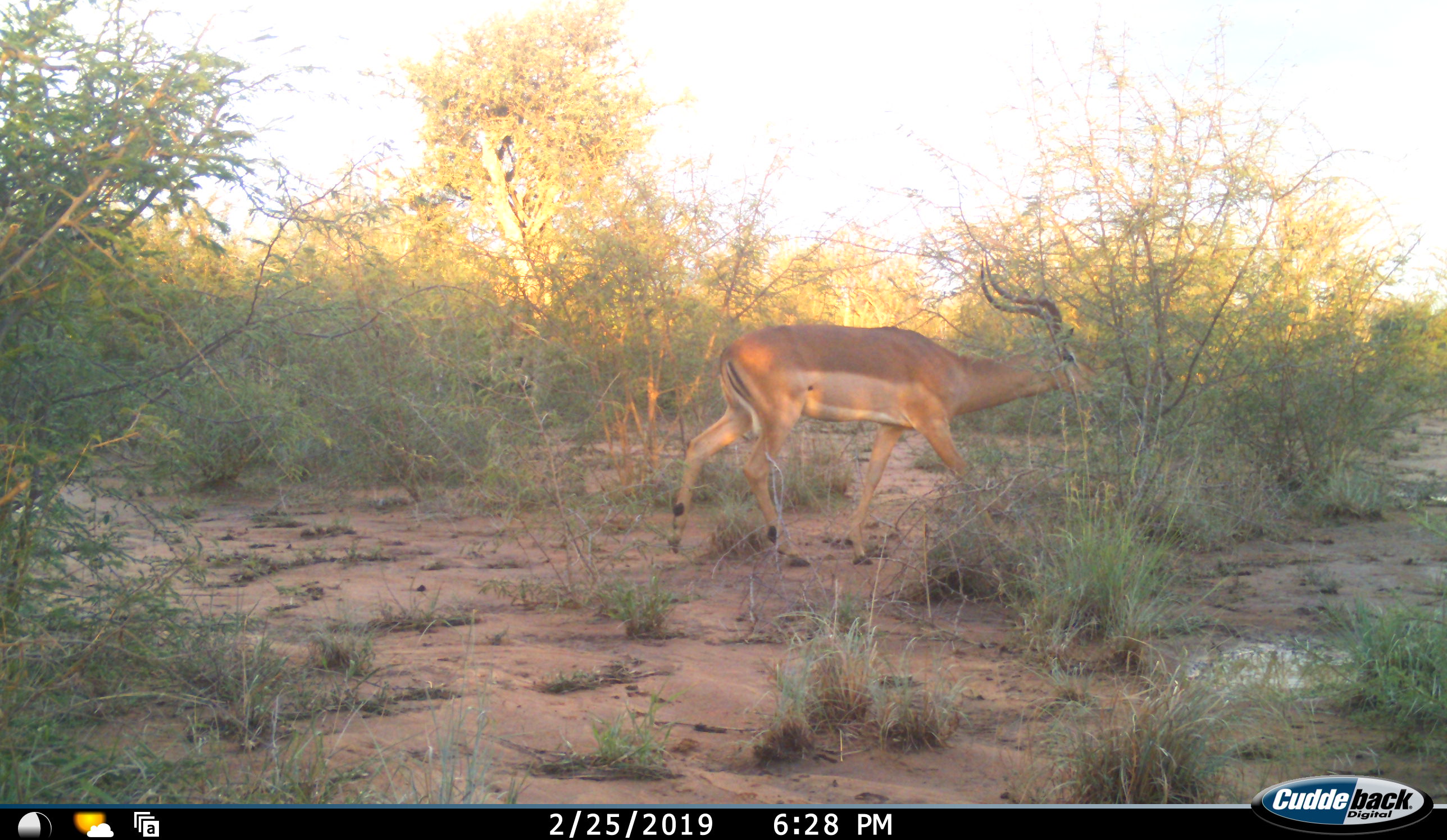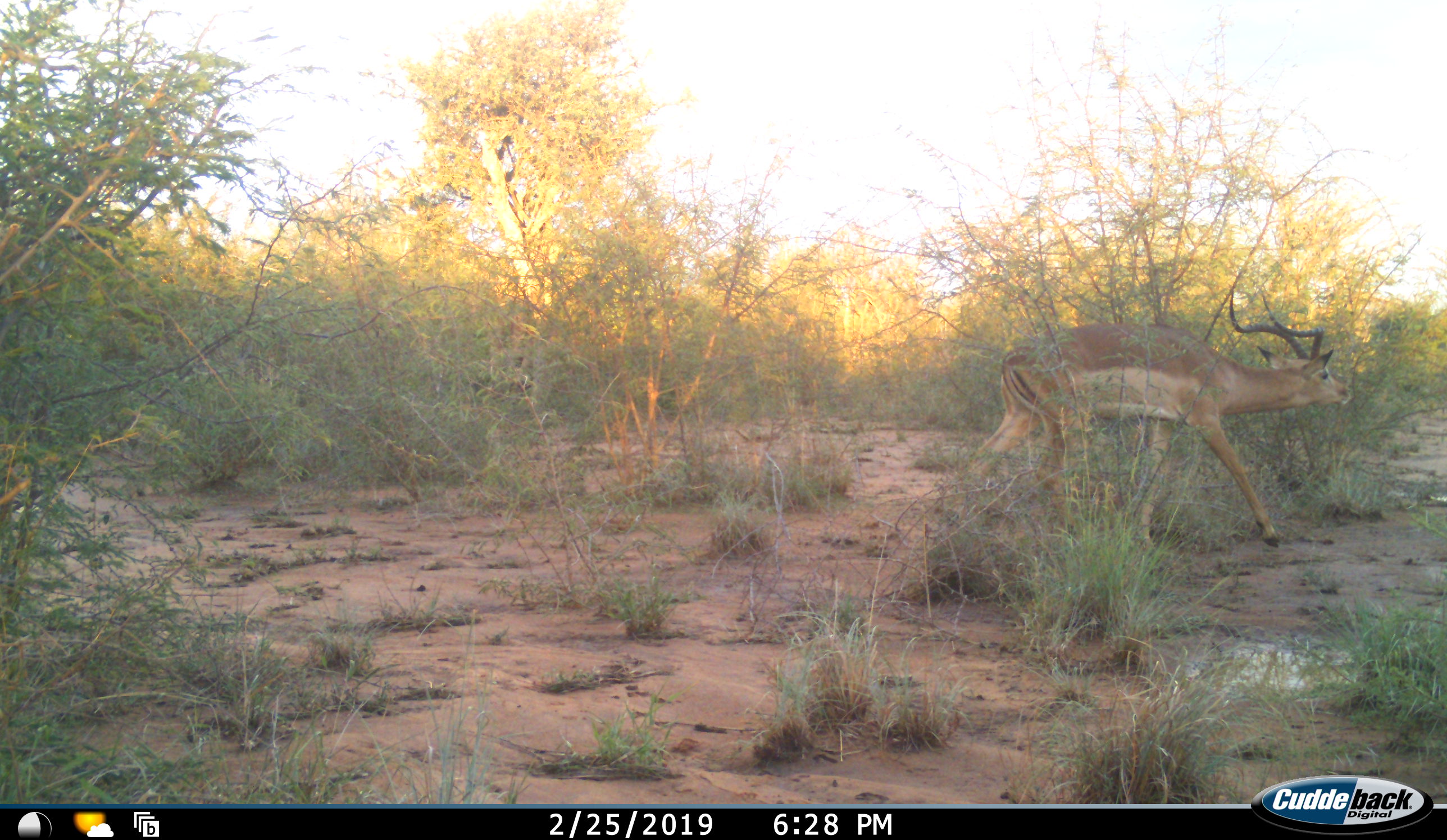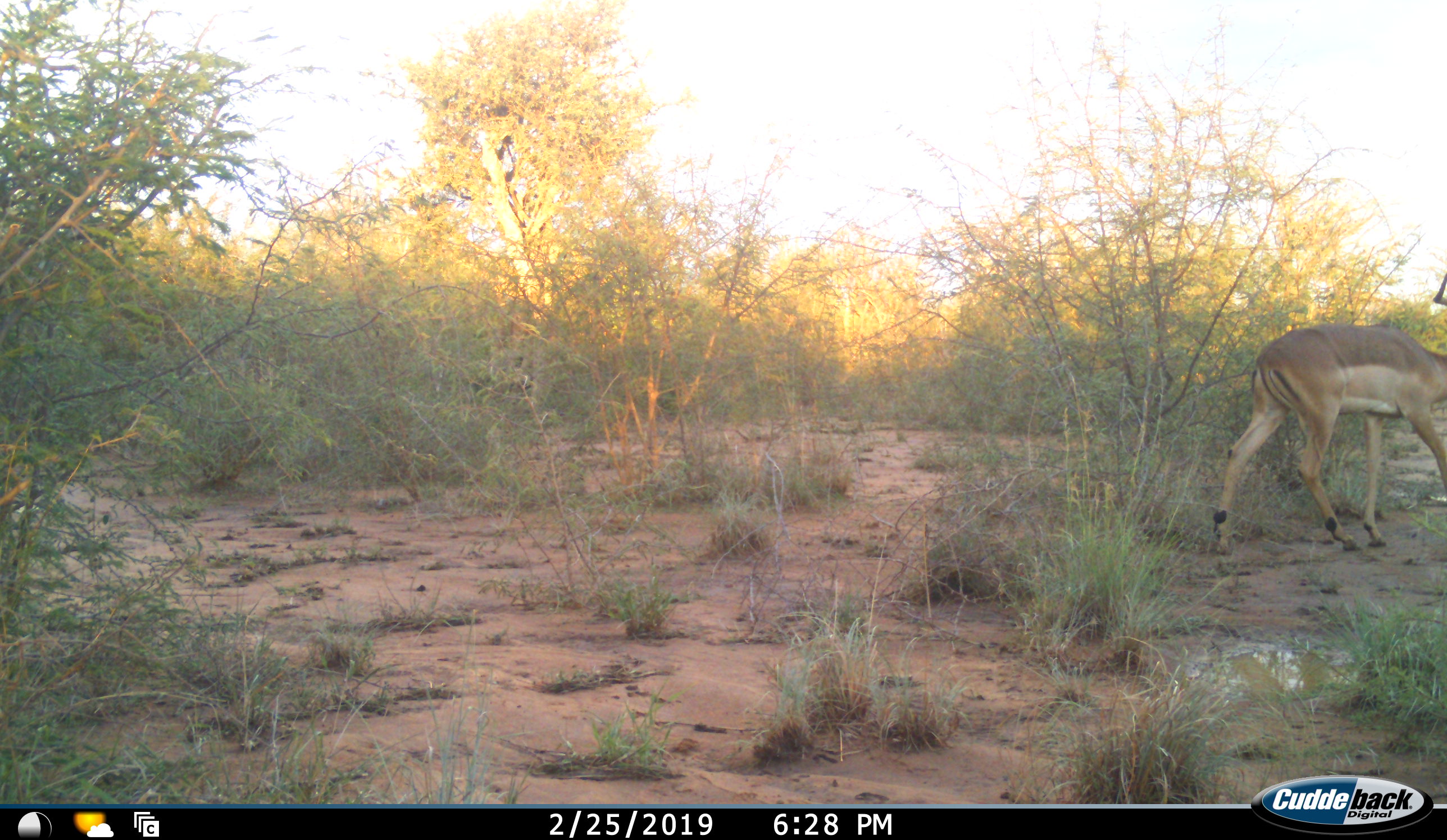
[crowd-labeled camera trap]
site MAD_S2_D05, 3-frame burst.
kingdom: Animalia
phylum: Chordata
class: Mammalia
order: Artiodactyla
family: Bovidae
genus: Aepyceros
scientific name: Aepyceros melampus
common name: impala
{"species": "impala (Aepyceros melampus)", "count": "1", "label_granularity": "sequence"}